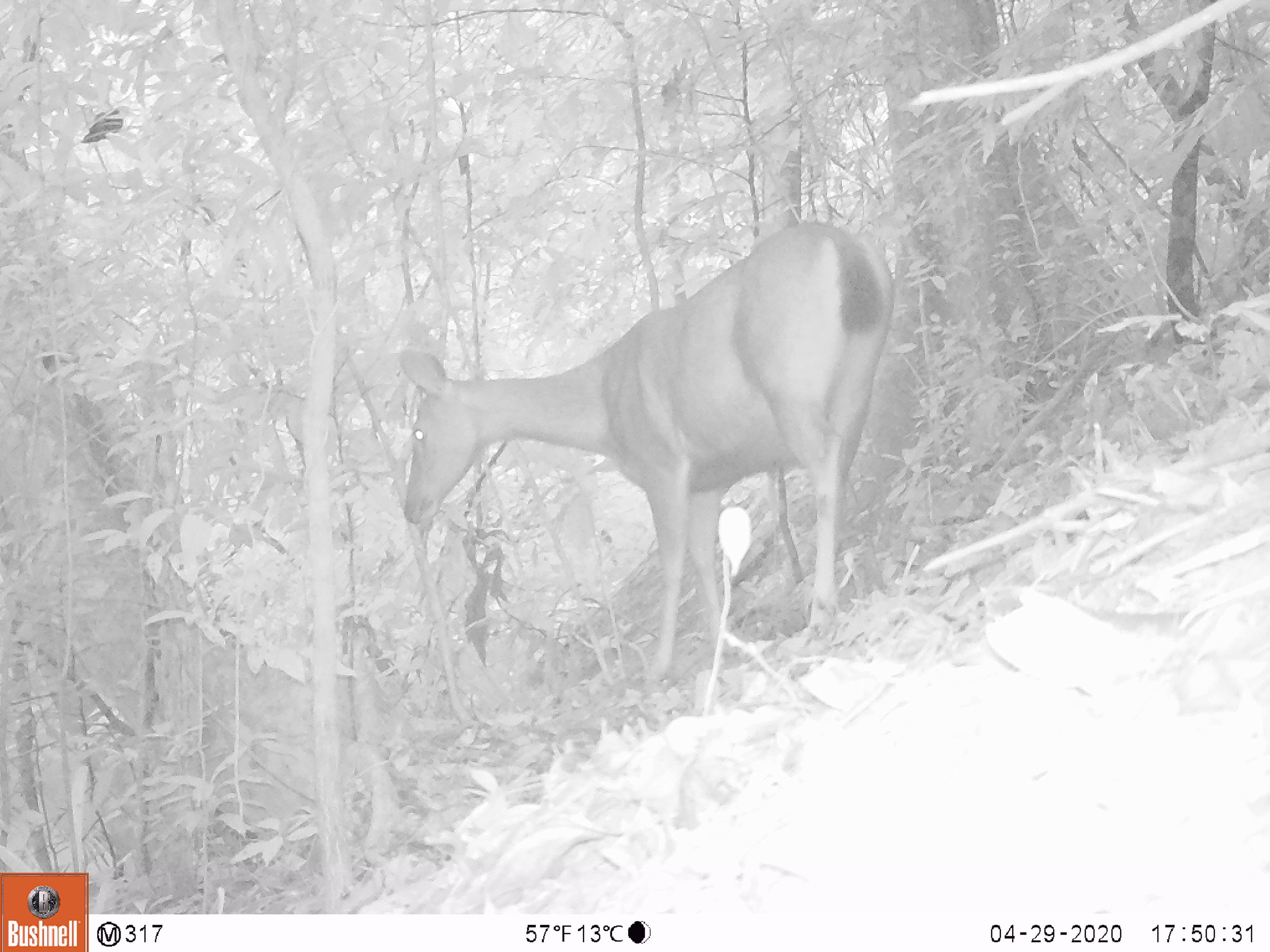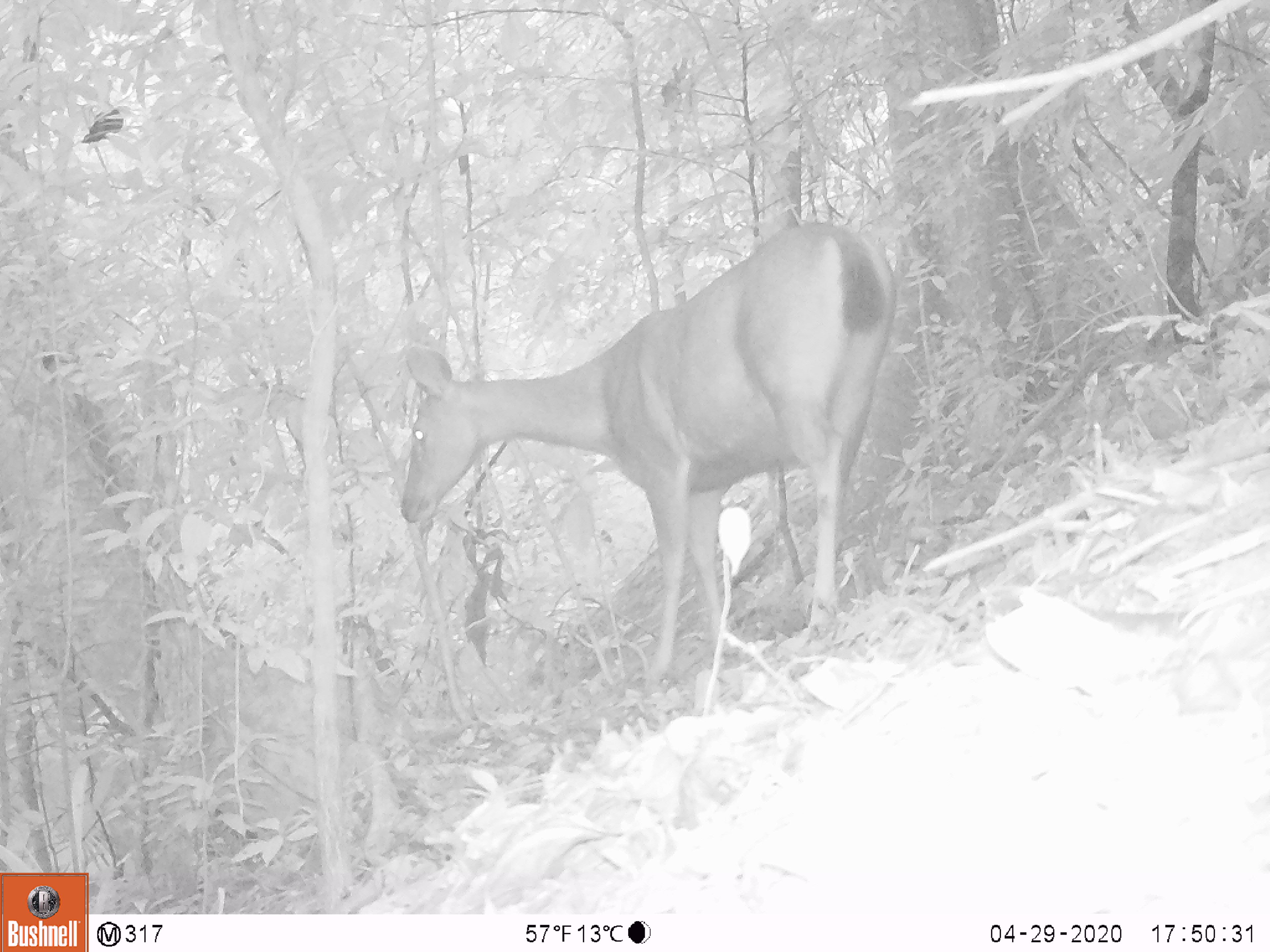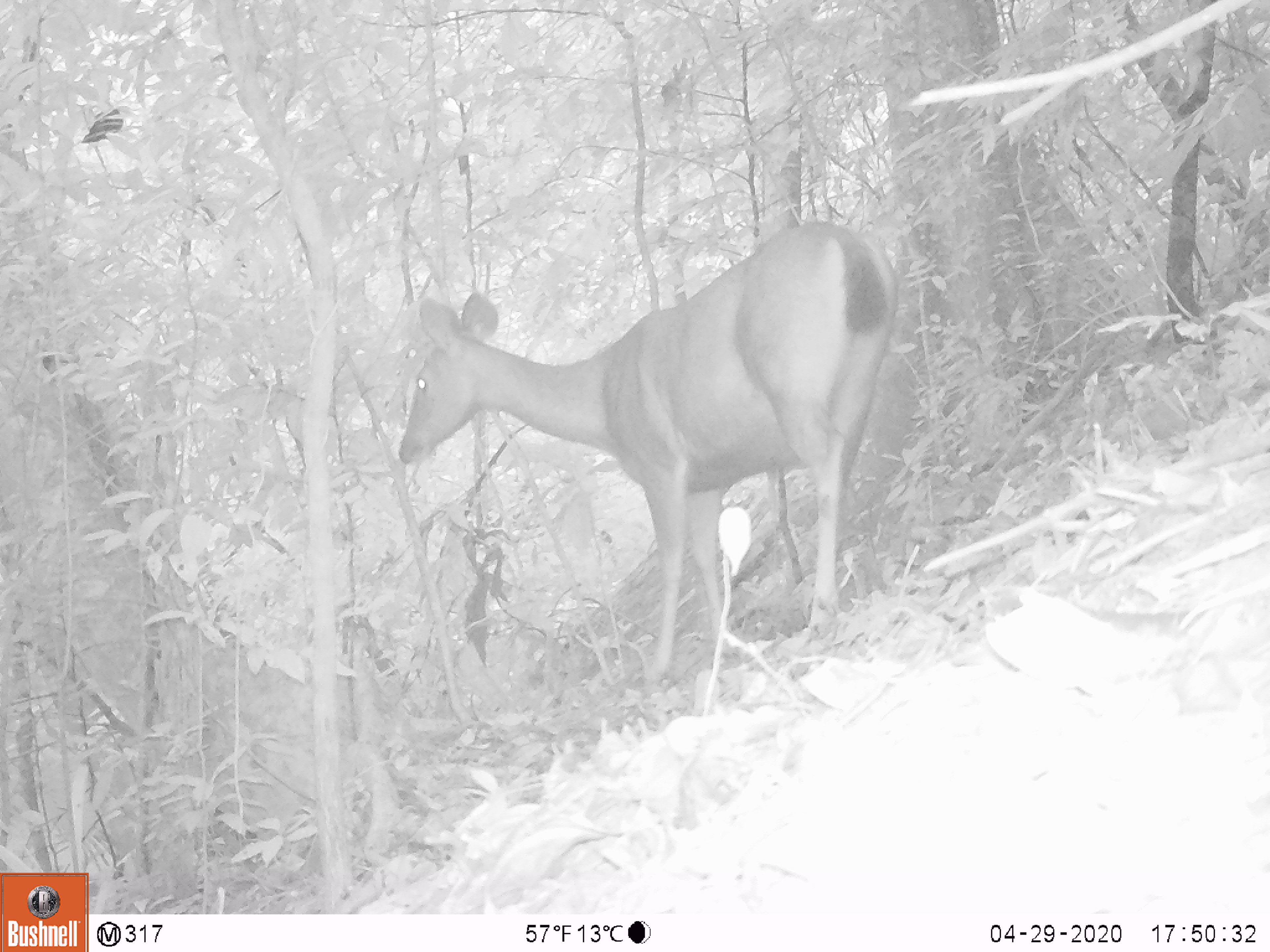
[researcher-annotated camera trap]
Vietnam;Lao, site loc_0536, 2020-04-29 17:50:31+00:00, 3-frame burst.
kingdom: Animalia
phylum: Chordata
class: Mammalia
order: Artiodactyla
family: Cervidae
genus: Rusa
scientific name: Rusa unicolor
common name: sambar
Sambar (Rusa unicolor). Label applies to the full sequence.